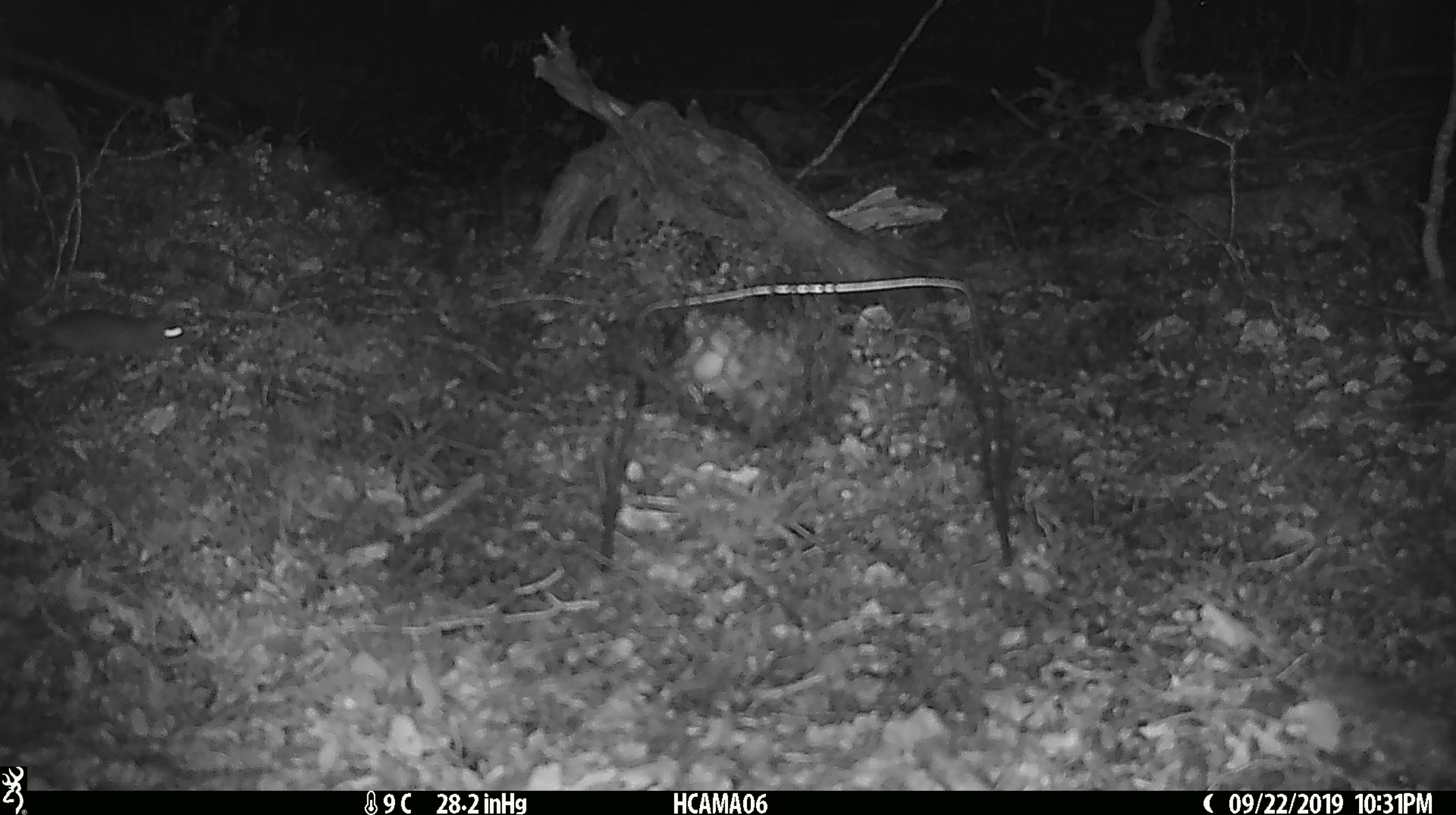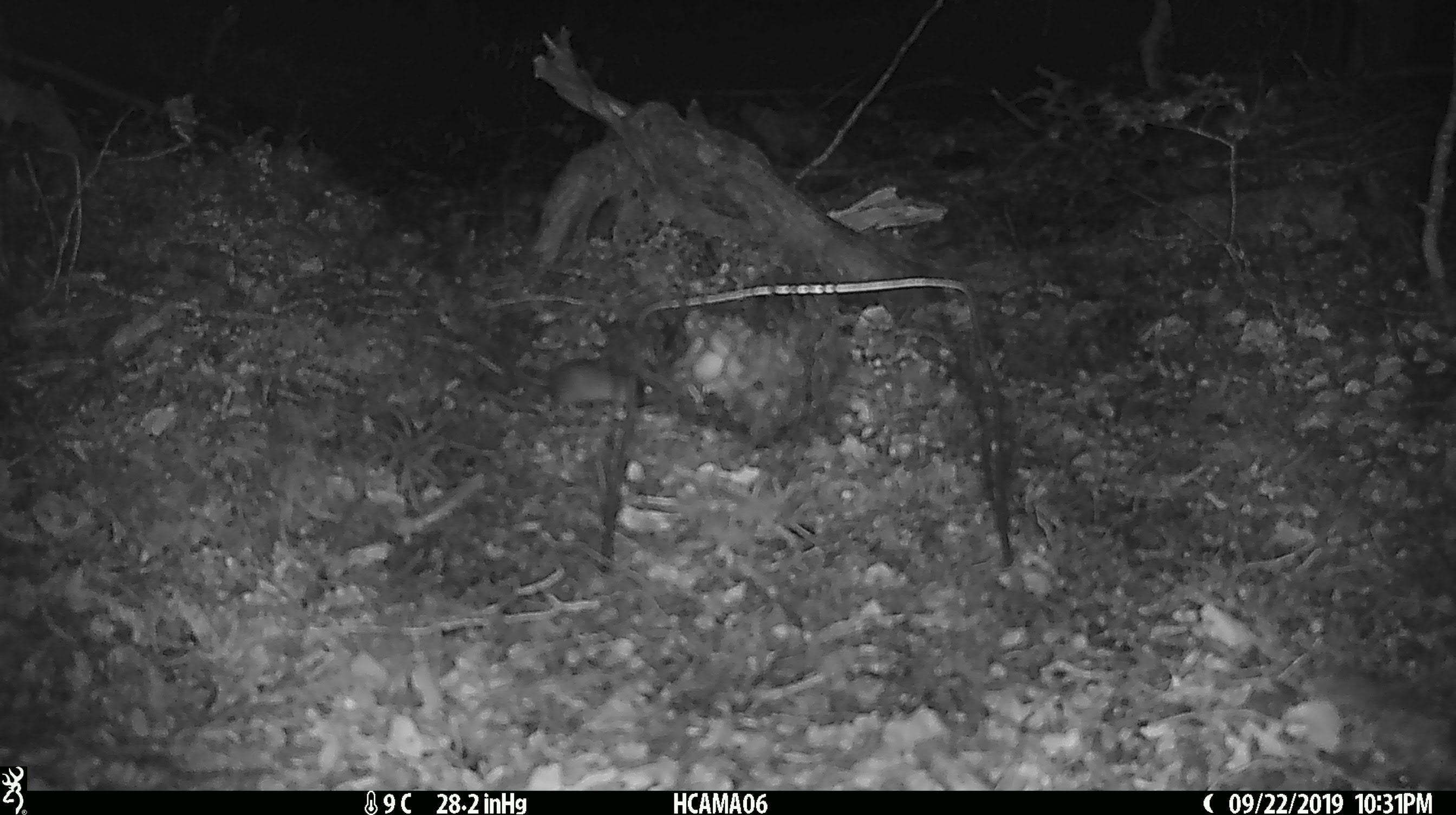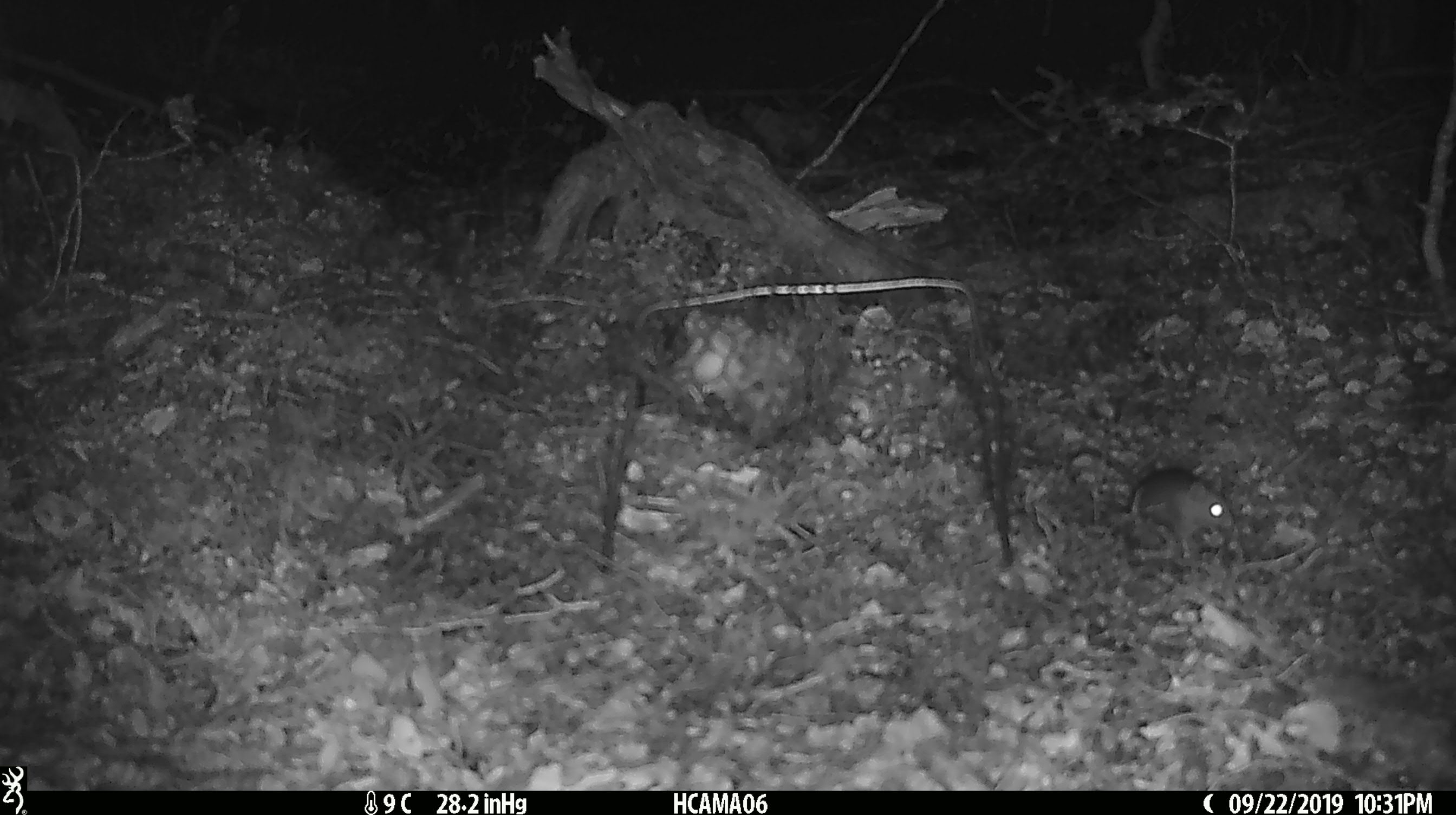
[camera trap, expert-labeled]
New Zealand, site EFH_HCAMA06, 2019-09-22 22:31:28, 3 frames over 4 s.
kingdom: Animalia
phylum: Chordata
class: Mammalia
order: Rodentia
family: Muridae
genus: Mus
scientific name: Mus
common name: mouse